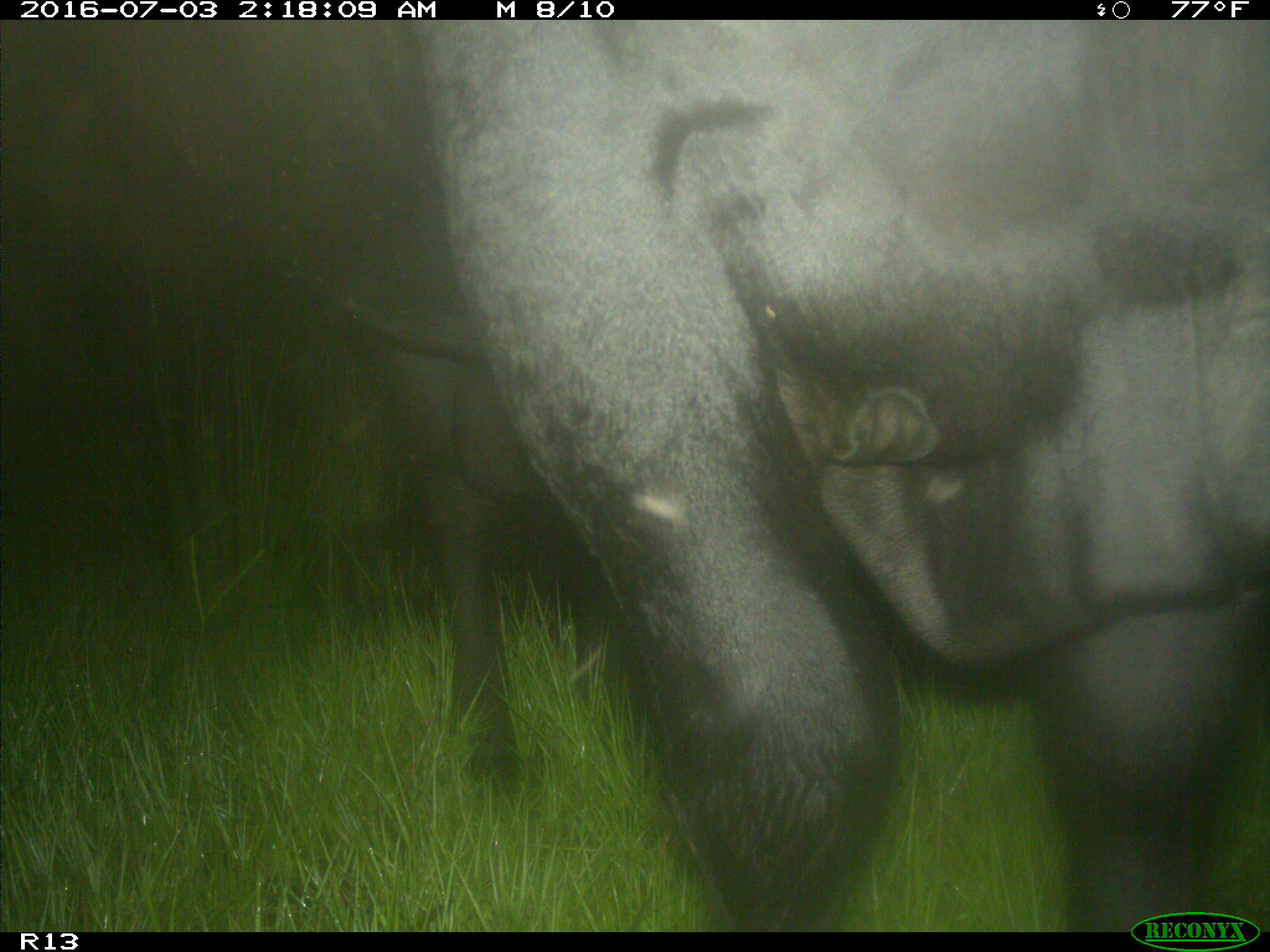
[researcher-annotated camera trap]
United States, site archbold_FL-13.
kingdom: Animalia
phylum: Chordata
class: Mammalia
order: Artiodactyla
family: Bovidae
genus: Bos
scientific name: Bos taurus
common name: domestic cow